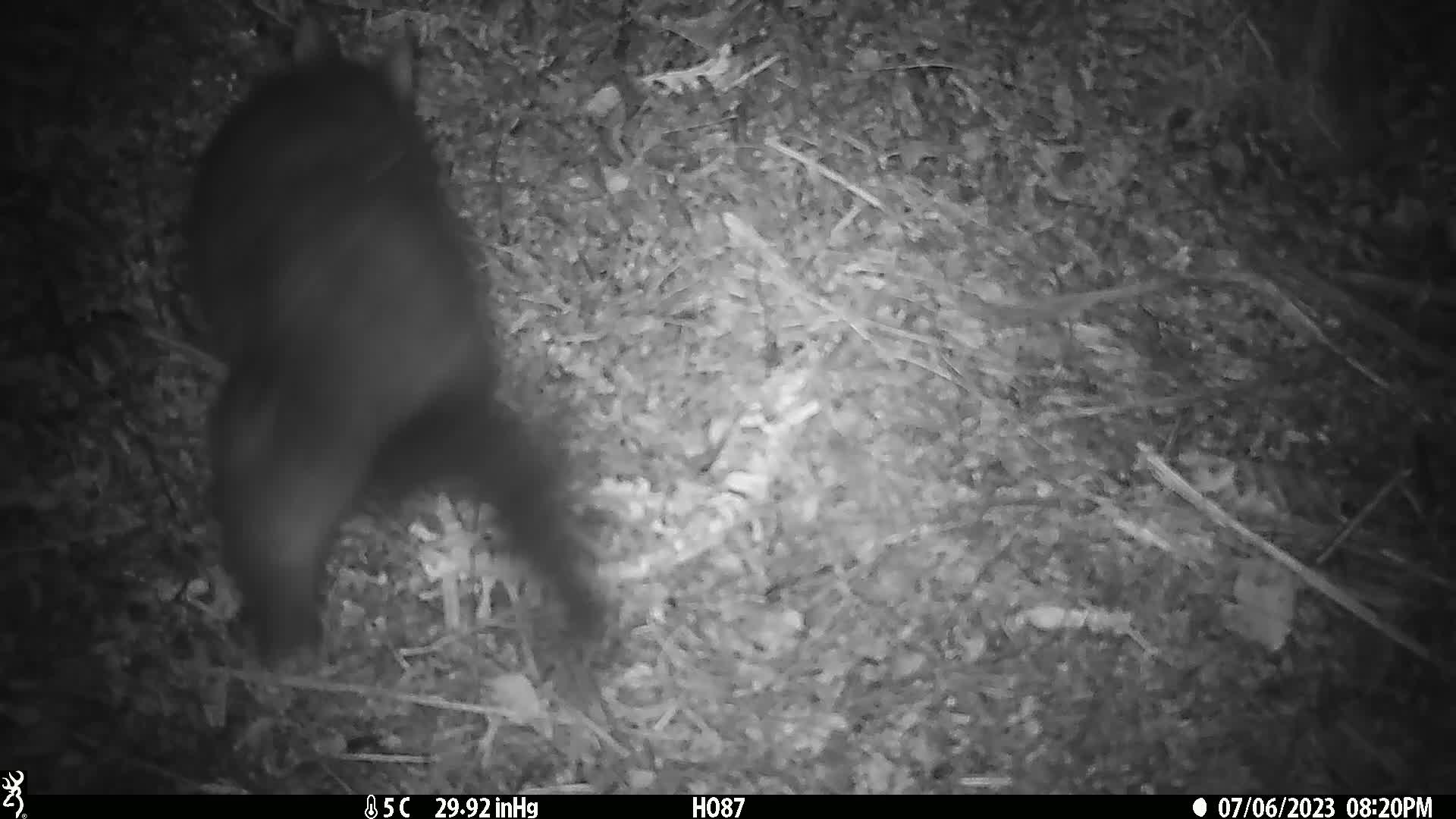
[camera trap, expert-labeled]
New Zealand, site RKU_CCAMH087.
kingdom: Animalia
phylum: Chordata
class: Mammalia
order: Diprotodontia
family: Phalangeridae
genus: Trichosurus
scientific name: Trichosurus vulpecula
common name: common brushtail possum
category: possum